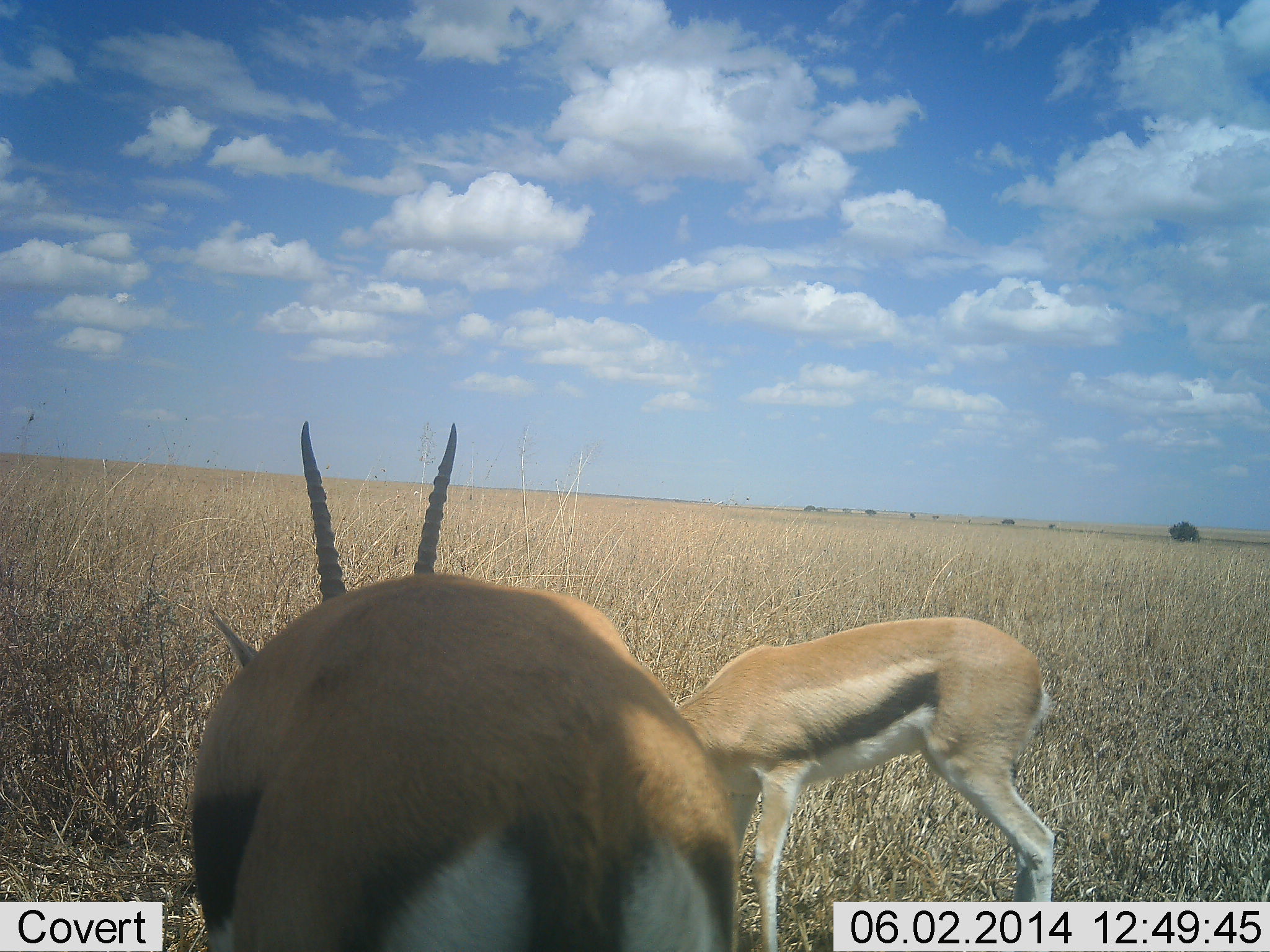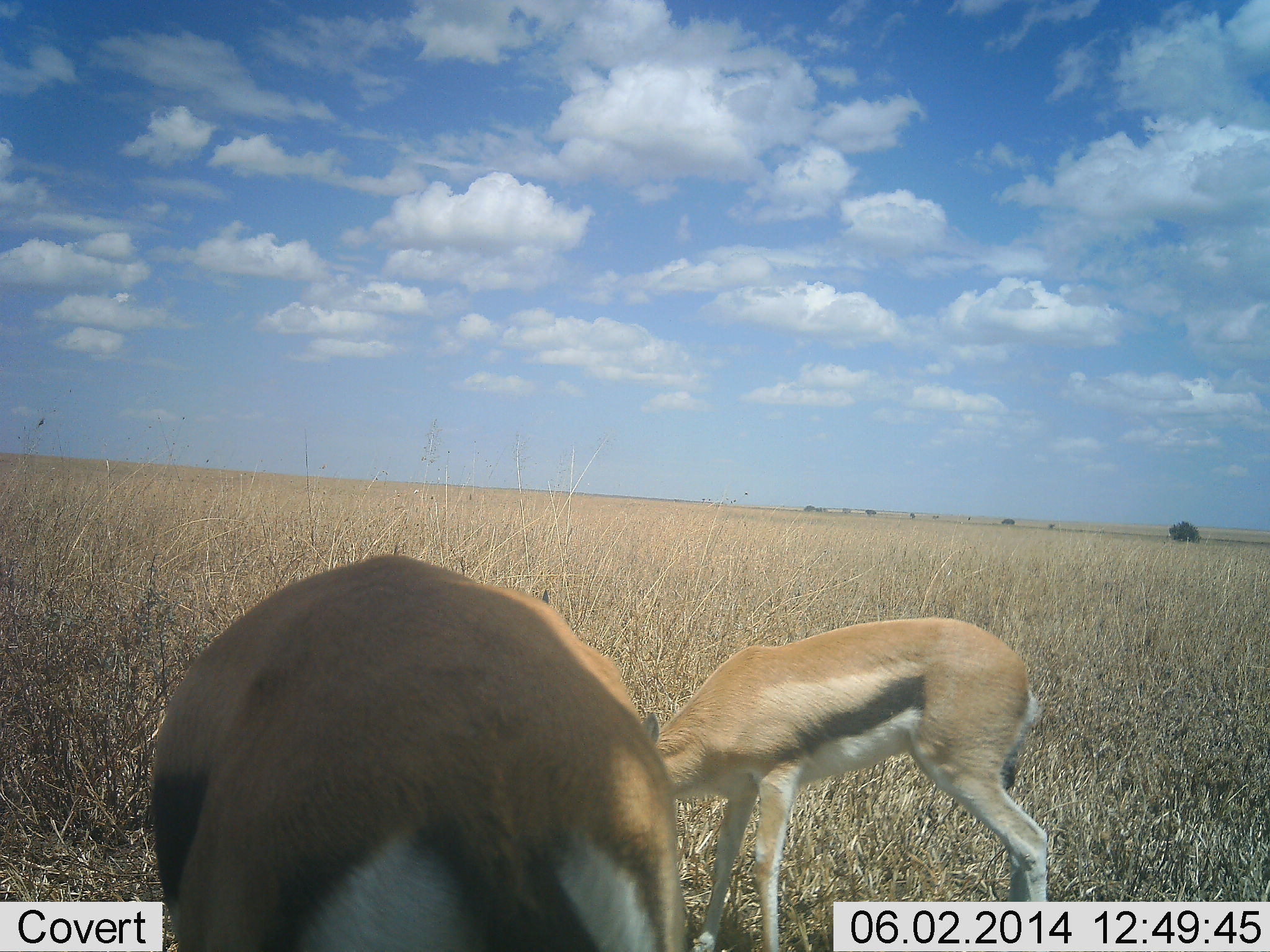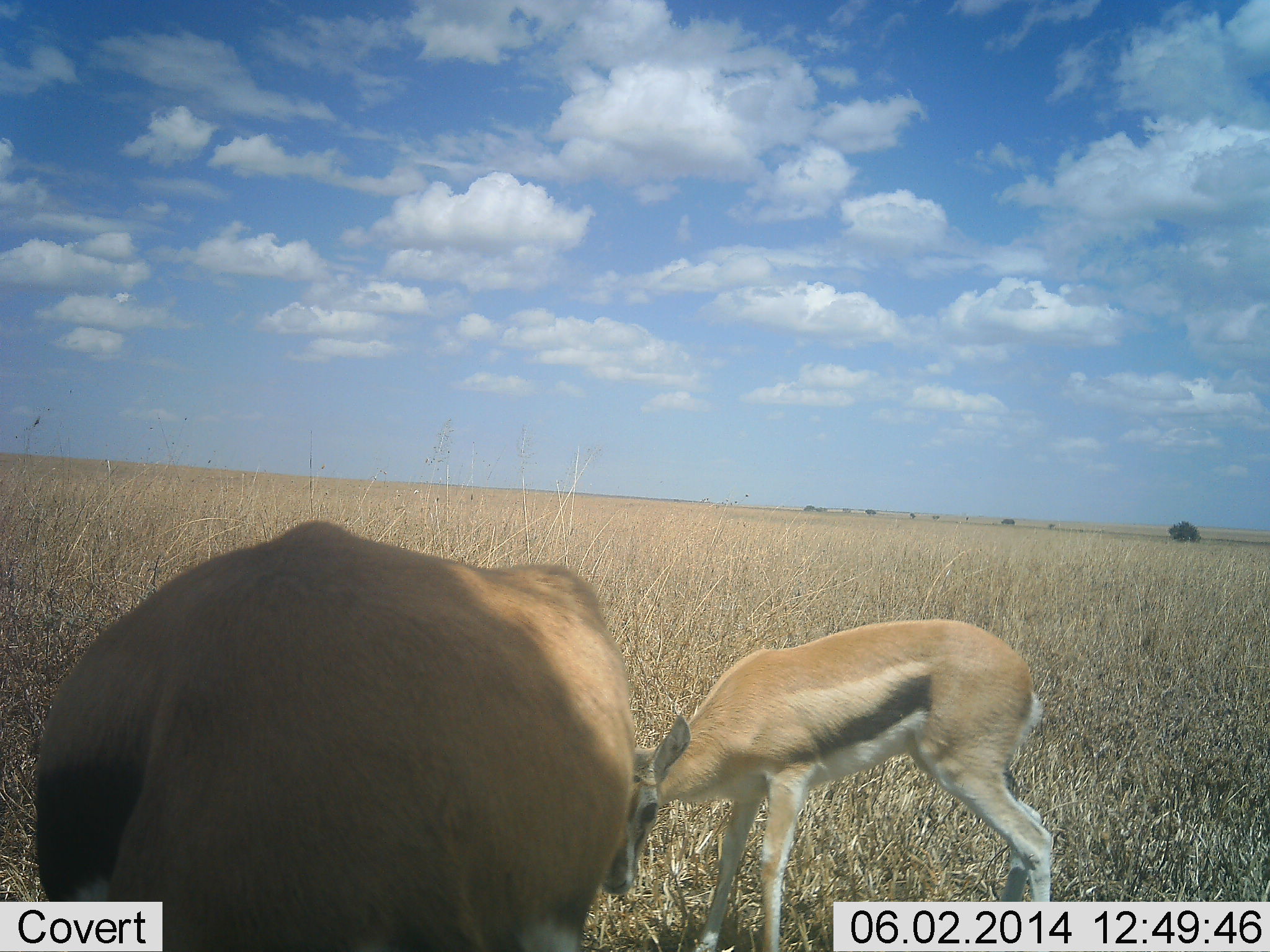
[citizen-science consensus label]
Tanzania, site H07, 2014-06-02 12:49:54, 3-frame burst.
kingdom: Animalia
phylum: Chordata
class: Mammalia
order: Artiodactyla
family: Bovidae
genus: Eudorcas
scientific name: Eudorcas thomsonii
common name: thomson's gazelle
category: gazellethomsons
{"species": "gazellethomsons (thomson's gazelle) (Eudorcas thomsonii)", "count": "2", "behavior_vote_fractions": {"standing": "27%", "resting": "0%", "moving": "0%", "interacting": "0%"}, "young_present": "0%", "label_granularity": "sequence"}